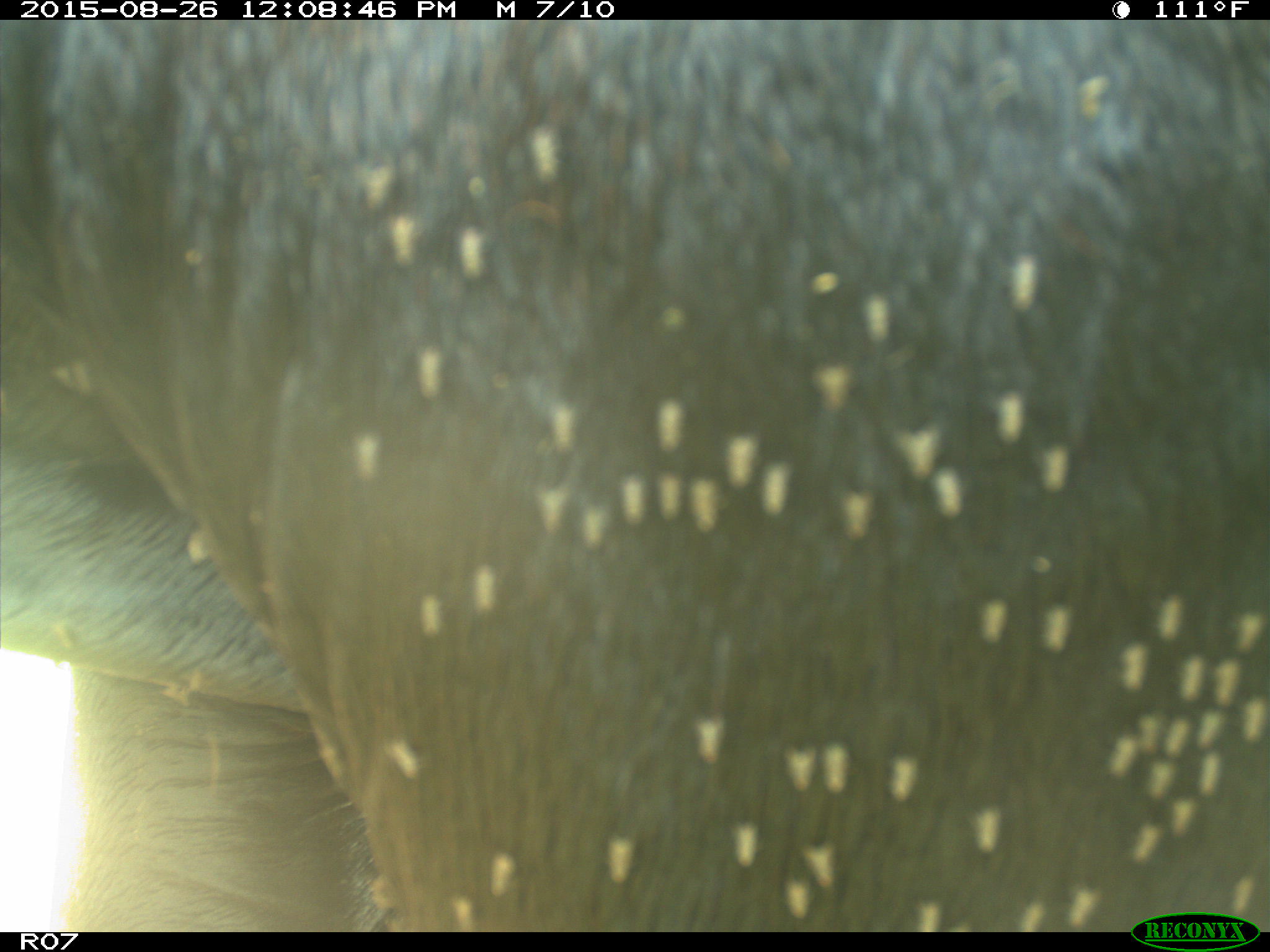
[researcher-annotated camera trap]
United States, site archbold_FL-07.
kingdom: Animalia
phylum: Chordata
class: Mammalia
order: Artiodactyla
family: Bovidae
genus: Bos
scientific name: Bos taurus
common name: domestic cow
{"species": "Bos taurus (domestic cow)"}